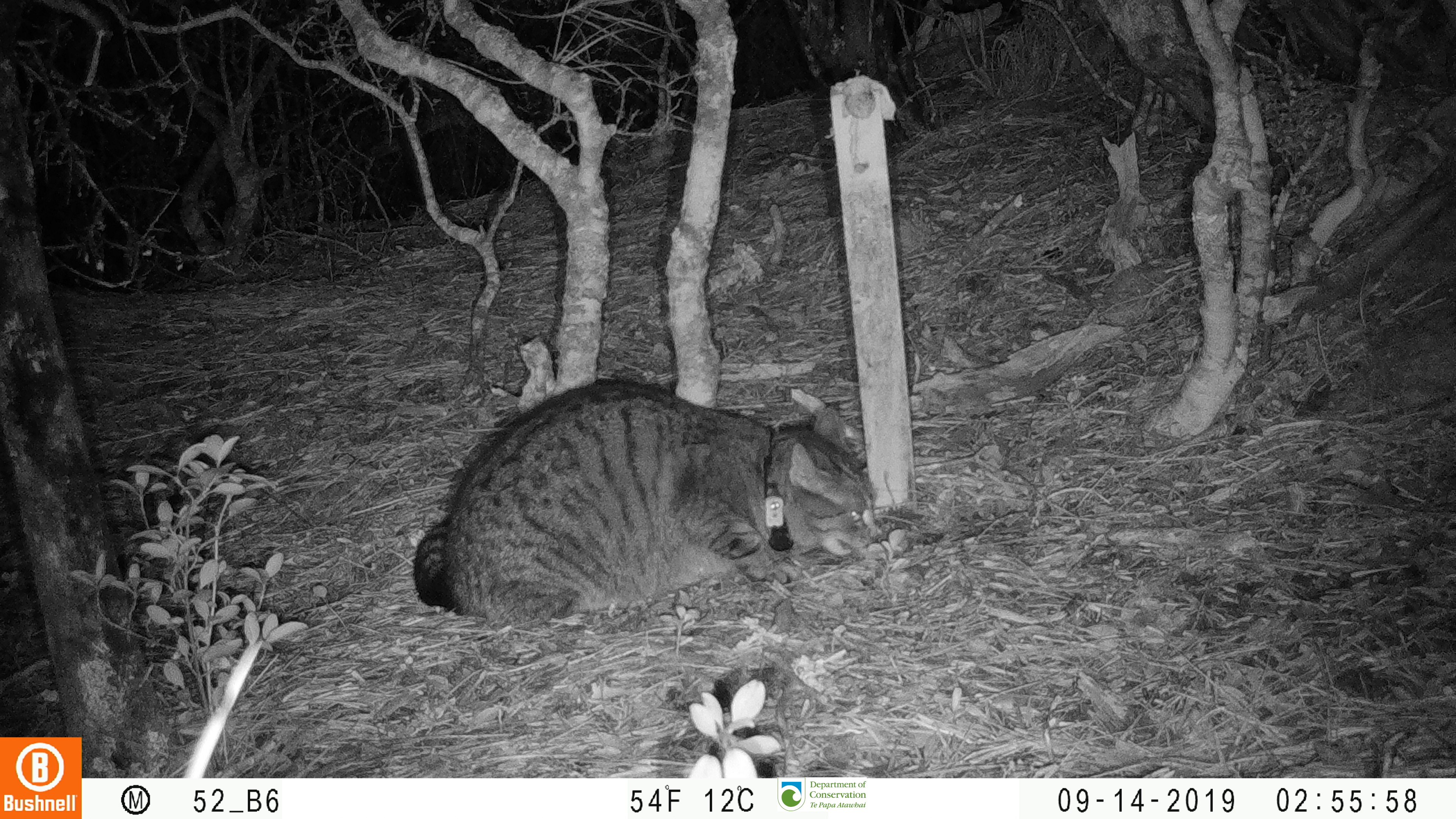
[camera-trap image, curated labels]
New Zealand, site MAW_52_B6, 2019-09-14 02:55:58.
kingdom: Animalia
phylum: Chordata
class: Mammalia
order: Carnivora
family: Felidae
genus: Felis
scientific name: Felis catus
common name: domestic cat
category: cat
Cat (domestic cat) (Felis catus).